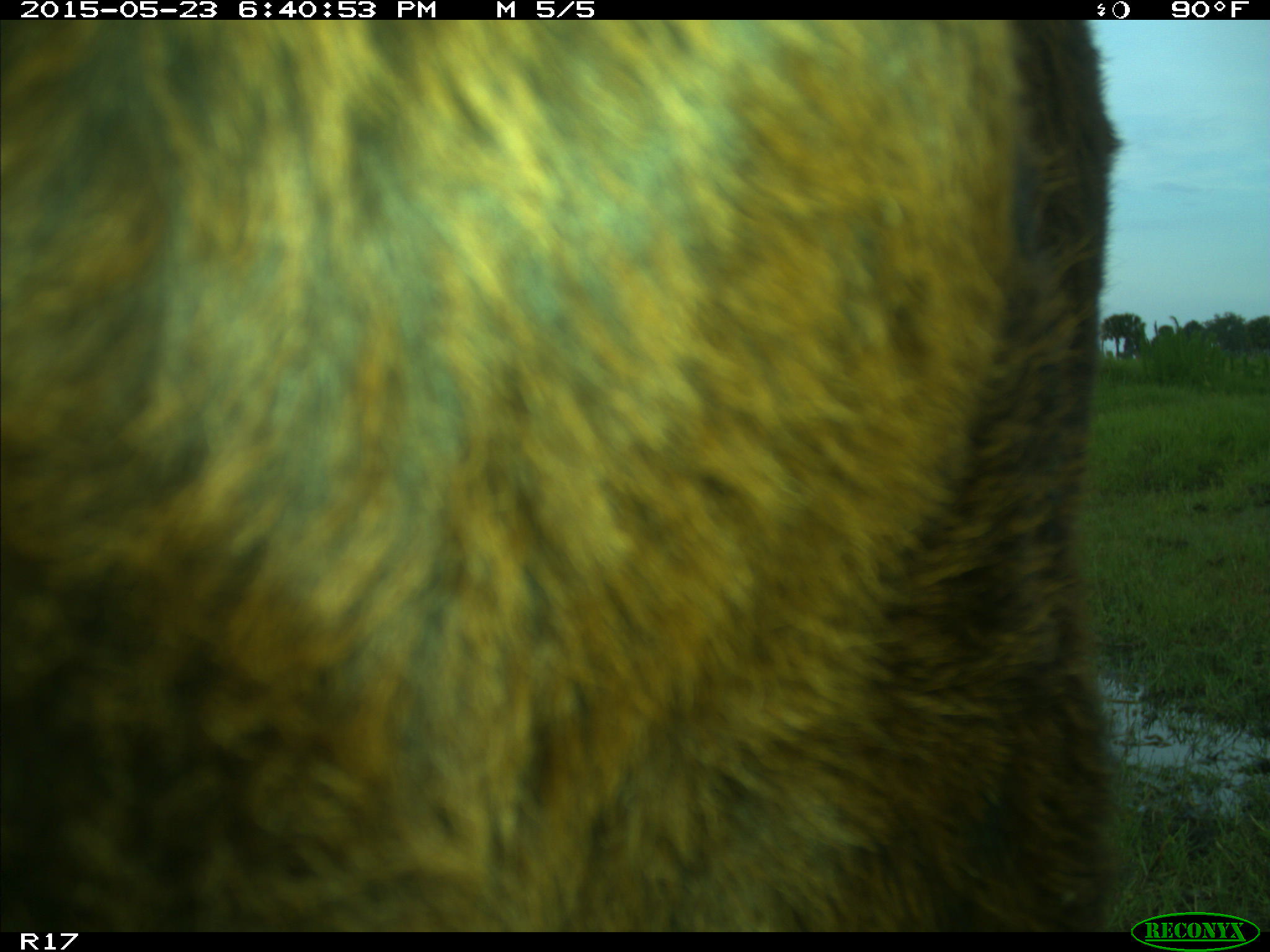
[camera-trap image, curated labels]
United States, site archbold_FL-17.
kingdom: Animalia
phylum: Chordata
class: Mammalia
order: Artiodactyla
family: Bovidae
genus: Bos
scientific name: Bos taurus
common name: domestic cow